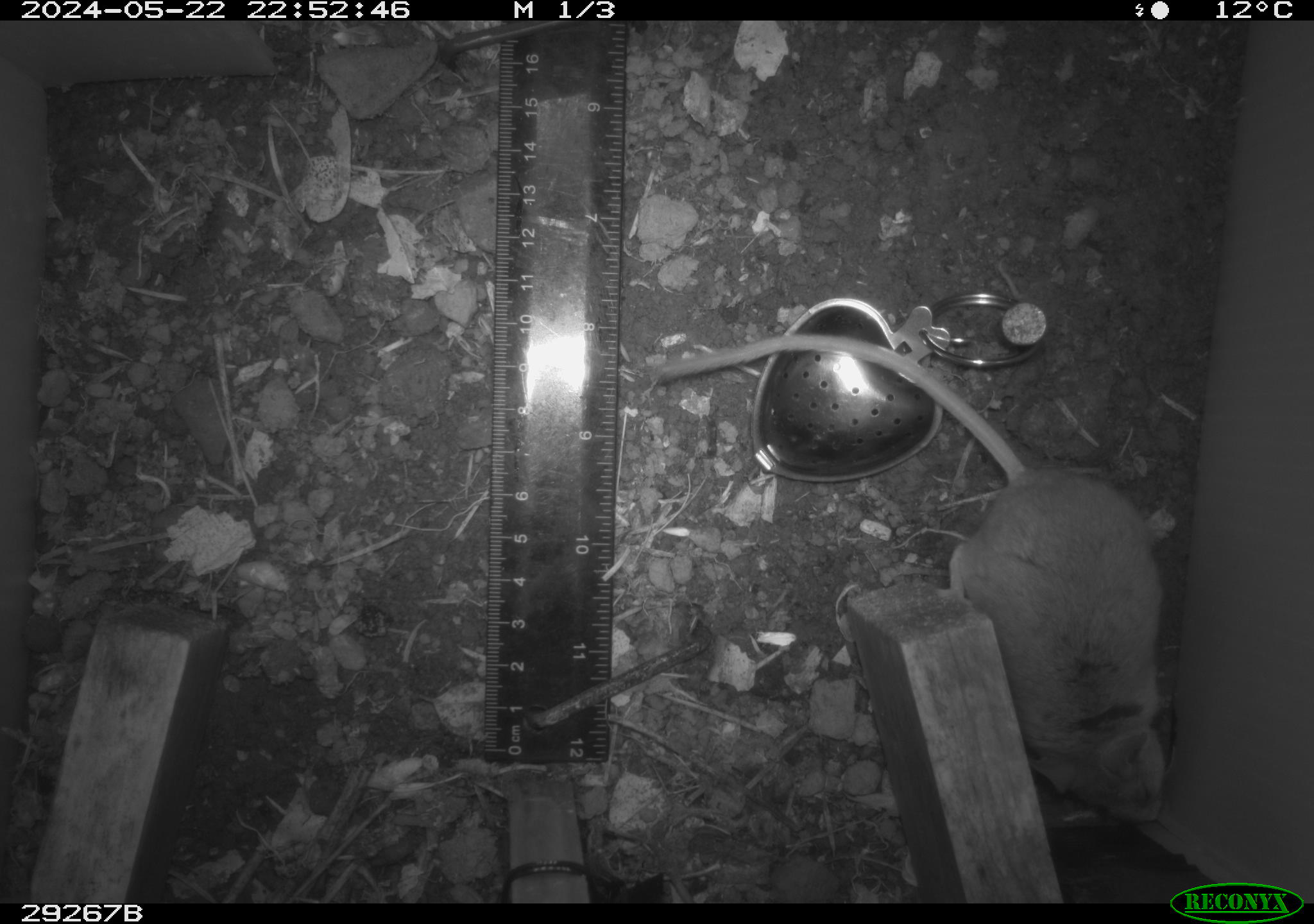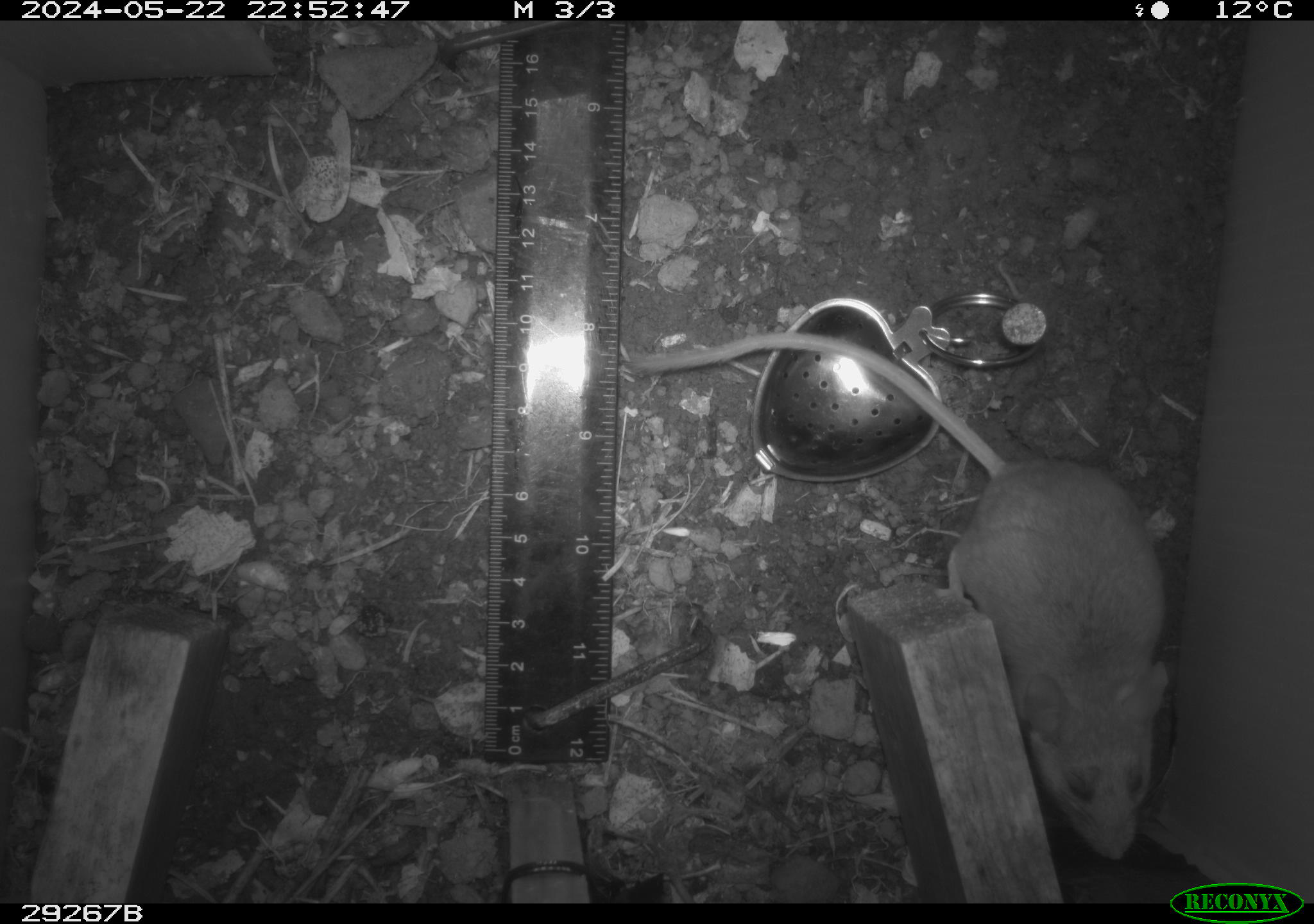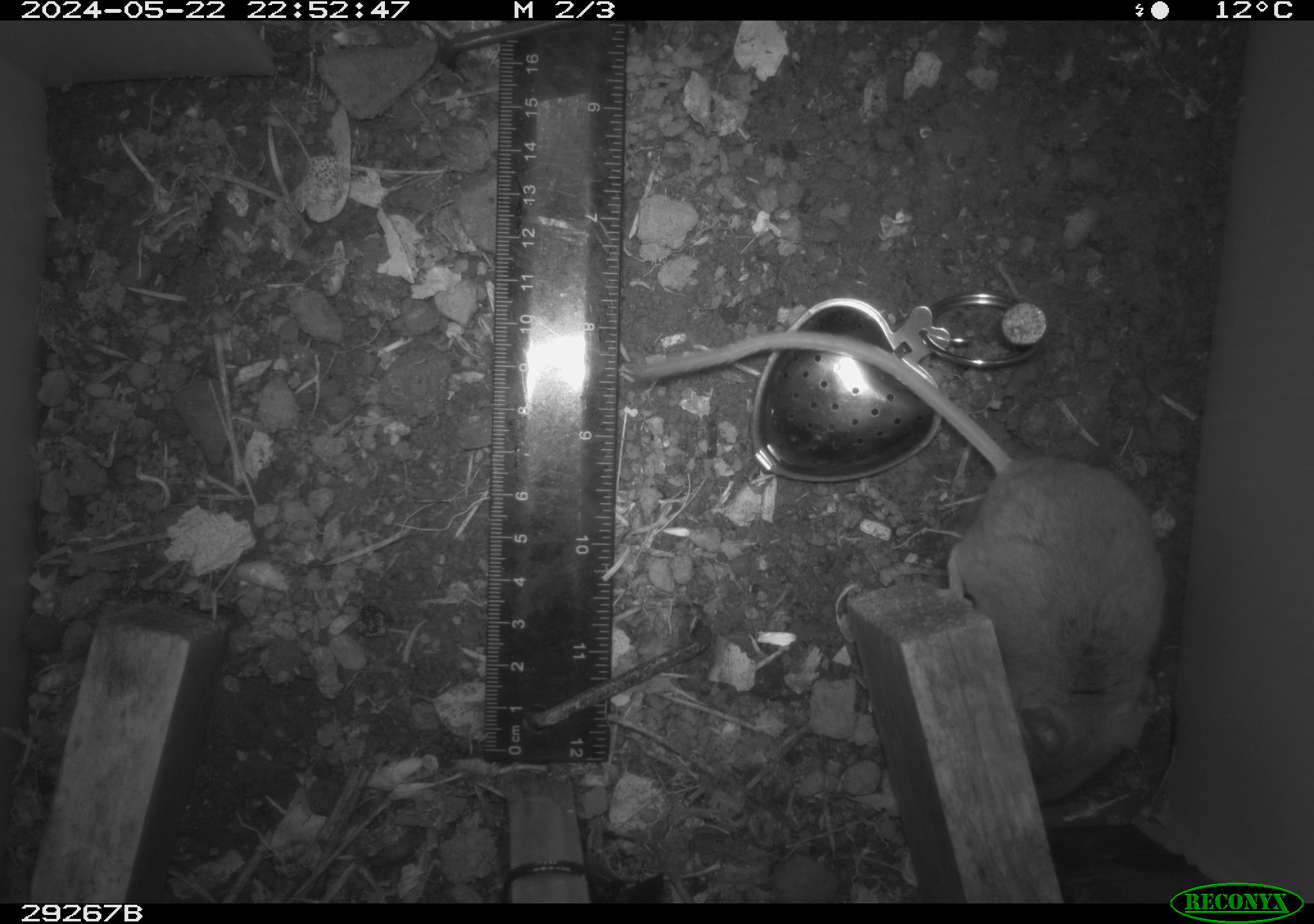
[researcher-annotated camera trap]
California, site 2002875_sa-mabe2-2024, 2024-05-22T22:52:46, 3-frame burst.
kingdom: Animalia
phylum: Chordata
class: Mammalia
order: Rodentia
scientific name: Rodentia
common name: mouse species